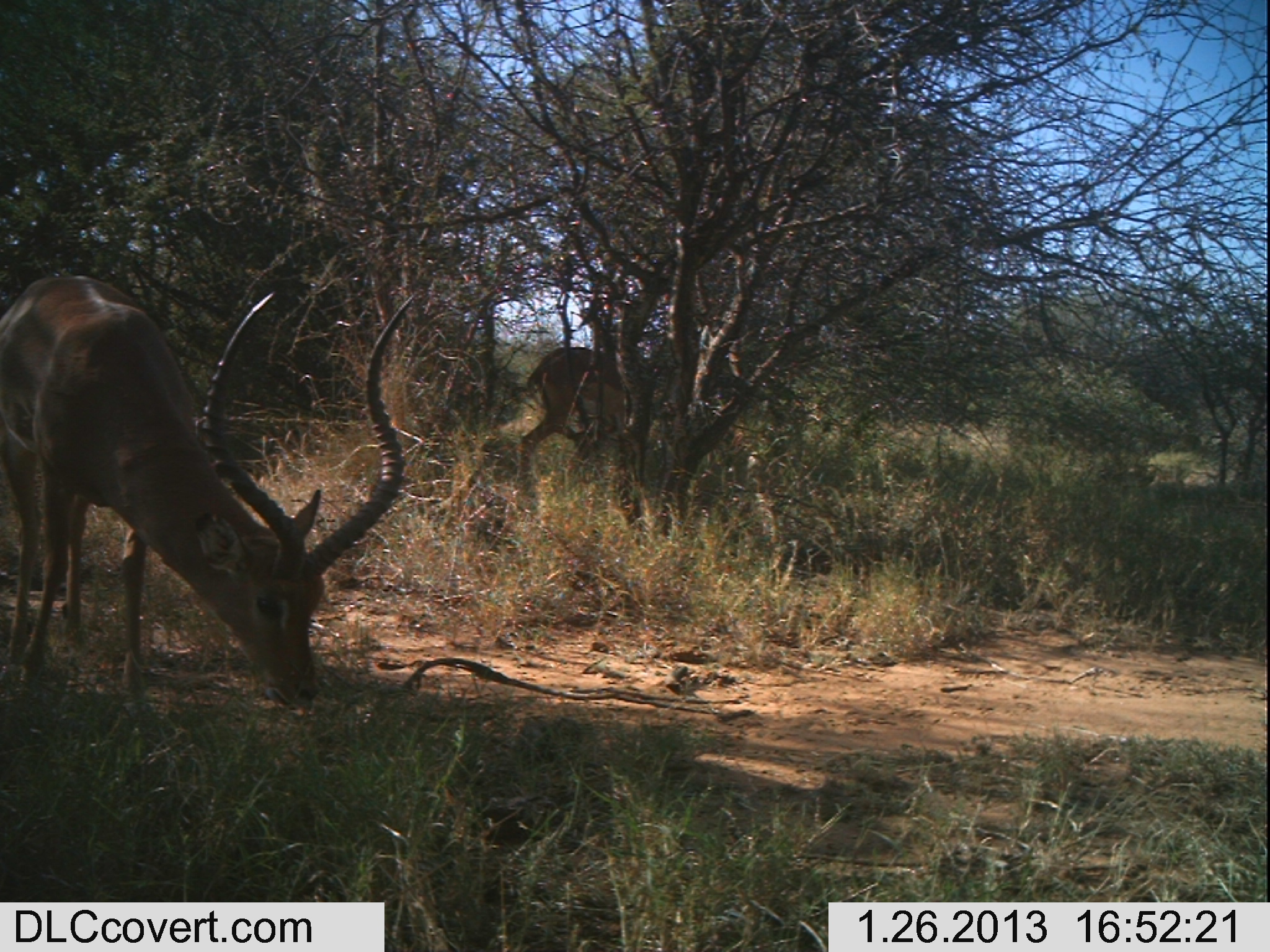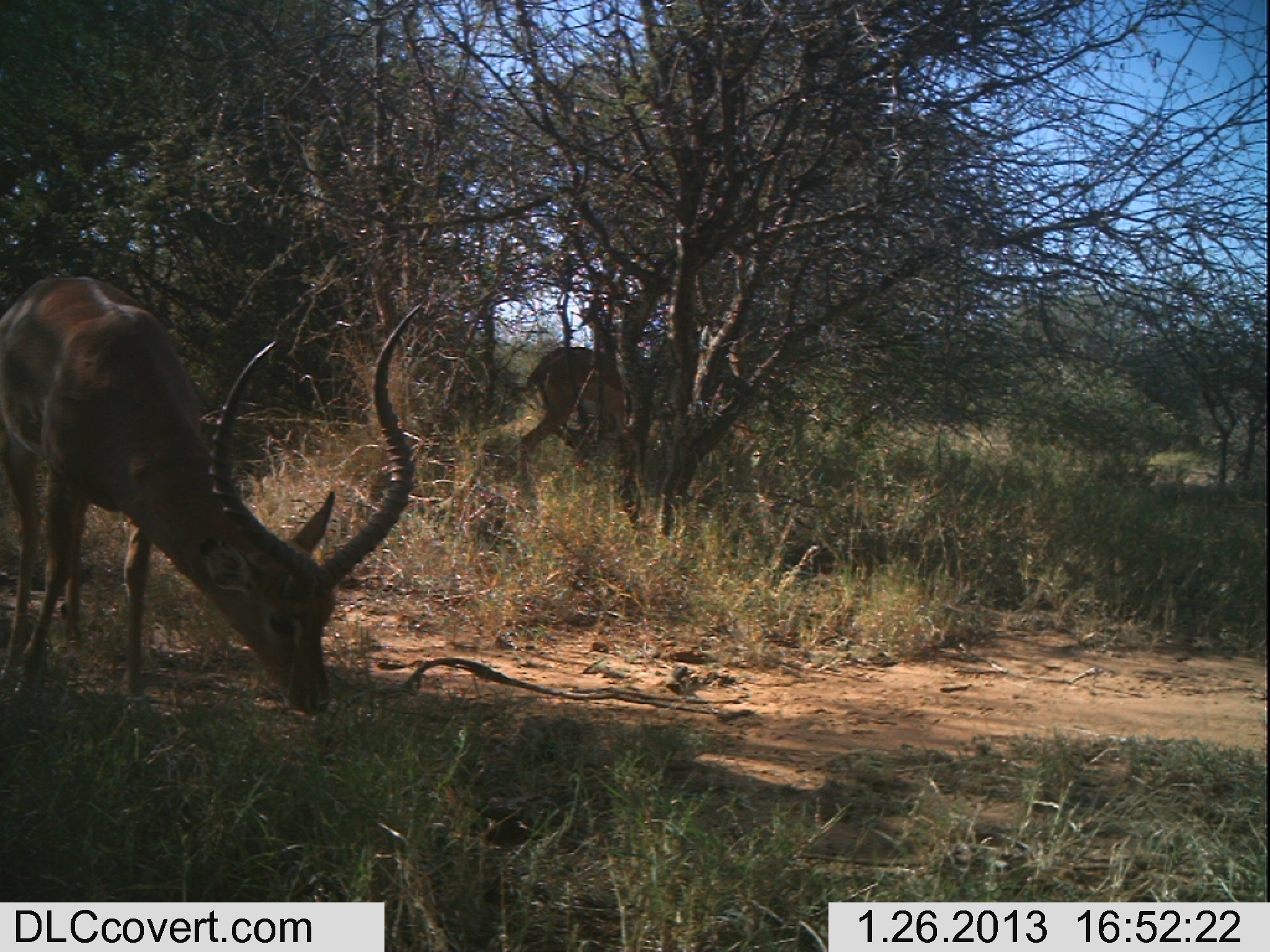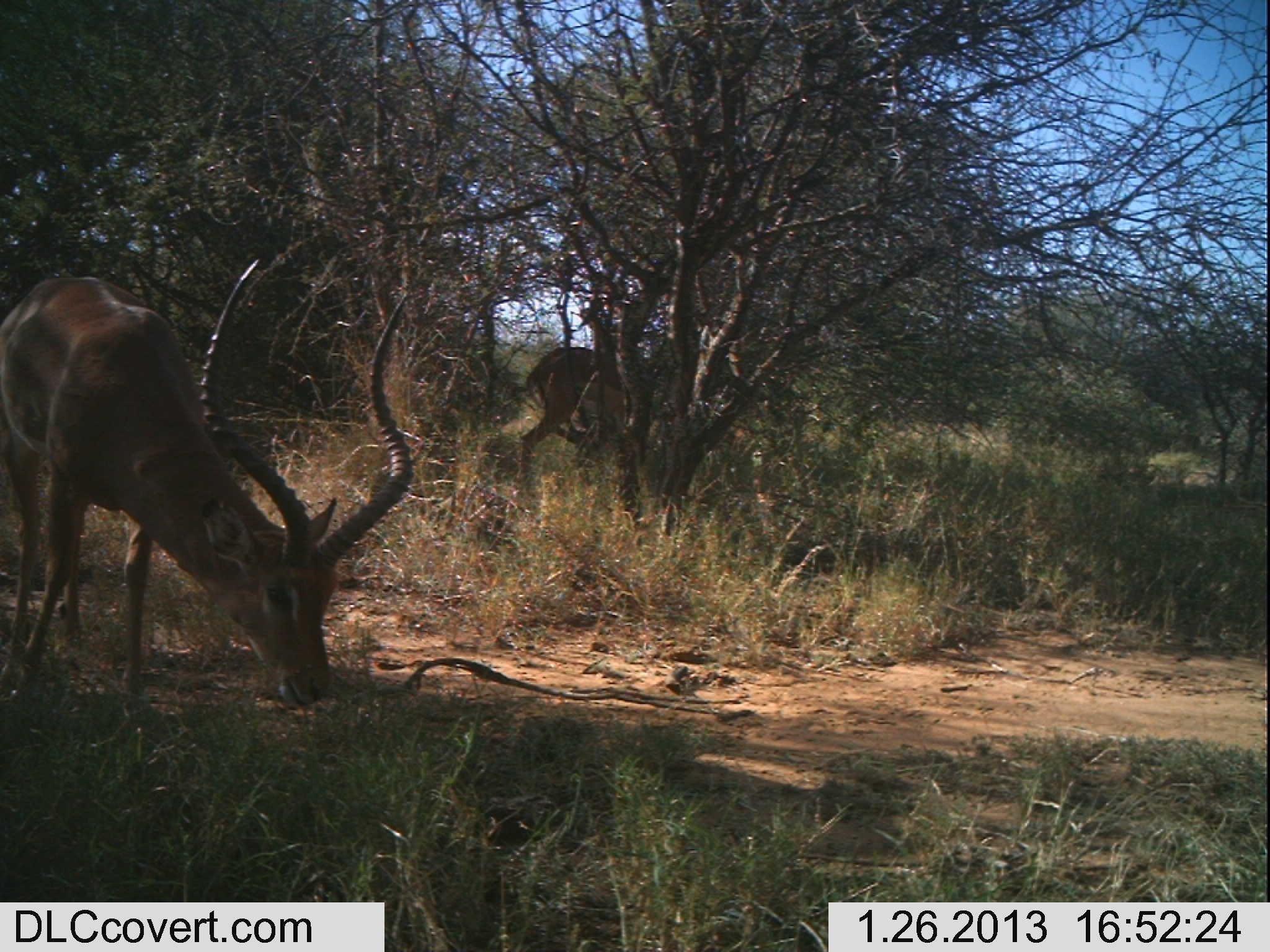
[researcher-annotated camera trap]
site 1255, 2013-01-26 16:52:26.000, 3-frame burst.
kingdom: Animalia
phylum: Chordata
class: Mammalia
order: Artiodactyla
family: Bovidae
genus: Aepyceros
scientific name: Aepyceros melampus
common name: impala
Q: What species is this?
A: Aepyceros melampus (impala).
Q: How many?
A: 2.